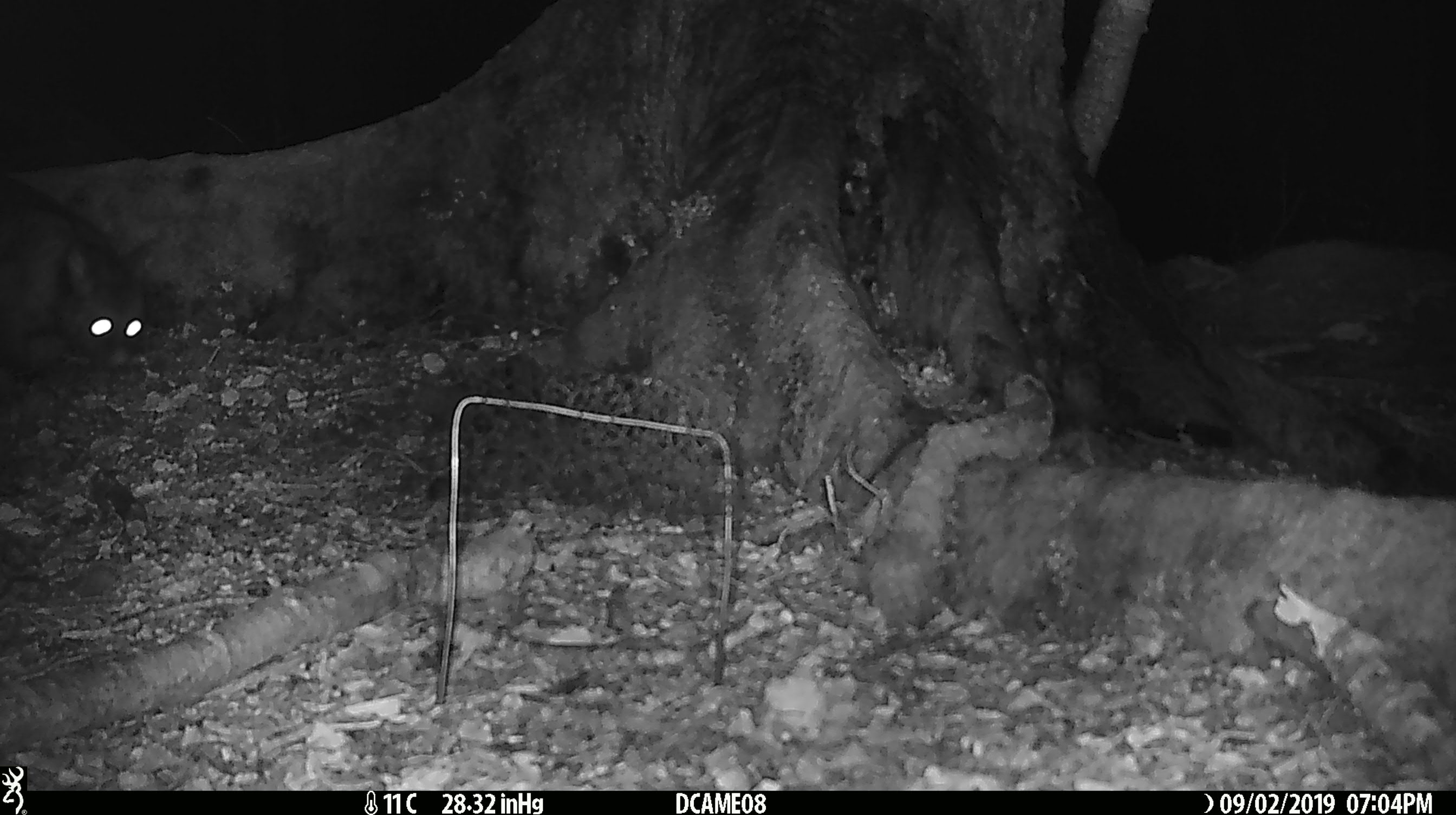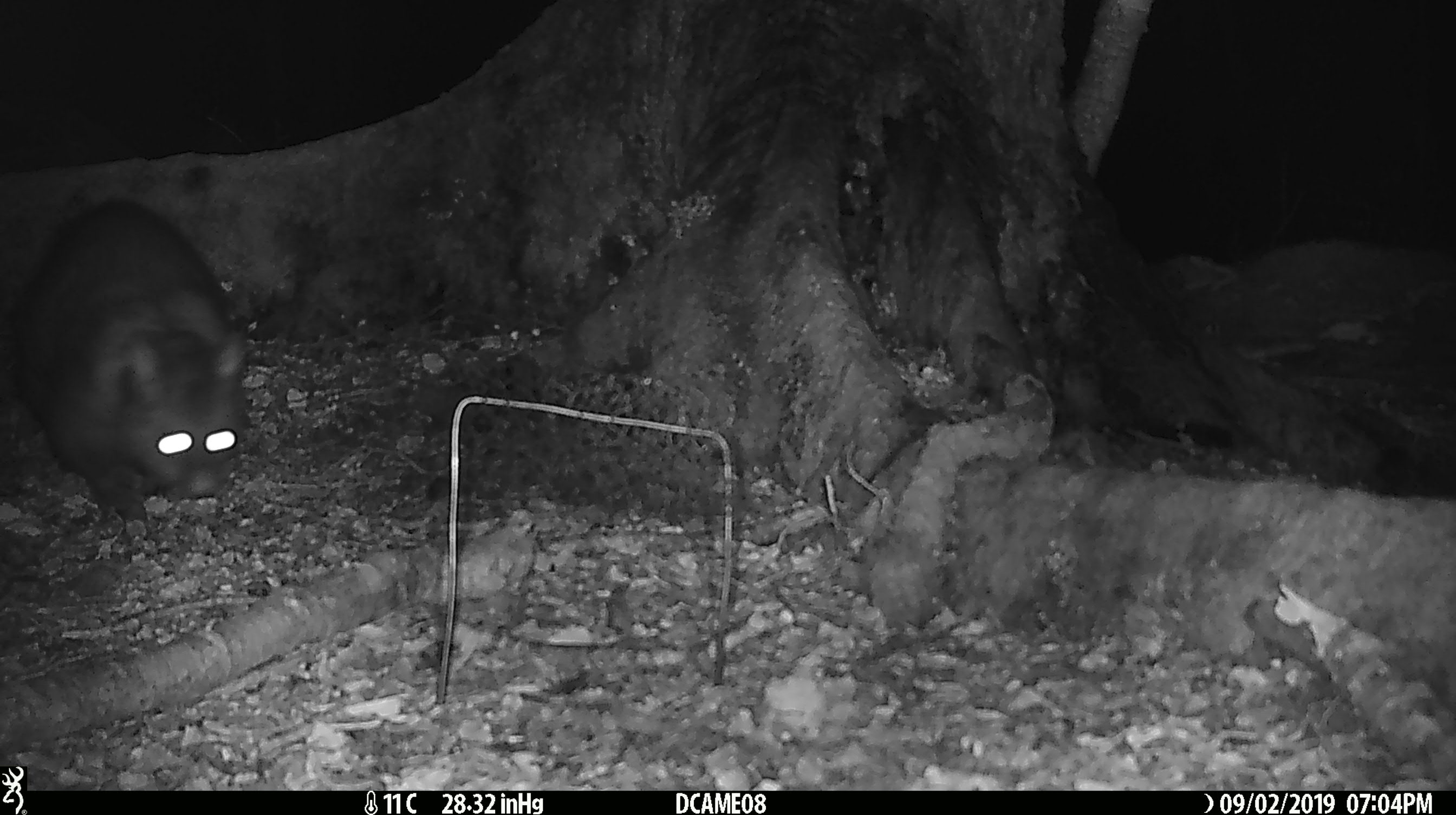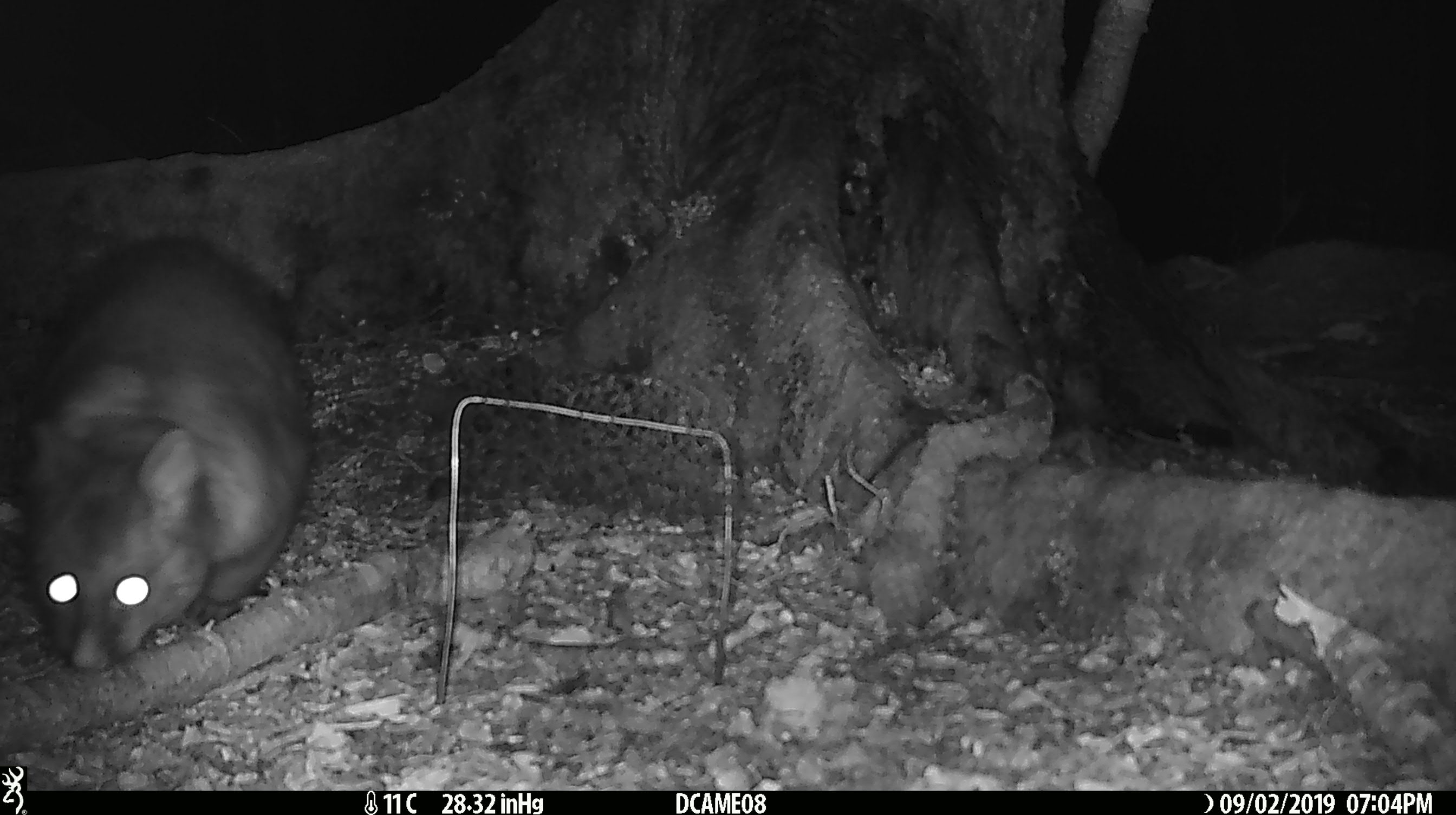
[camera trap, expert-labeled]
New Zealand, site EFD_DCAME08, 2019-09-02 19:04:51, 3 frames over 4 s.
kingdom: Animalia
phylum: Chordata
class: Mammalia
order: Diprotodontia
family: Phalangeridae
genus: Trichosurus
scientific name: Trichosurus vulpecula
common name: common brushtail possum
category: possum